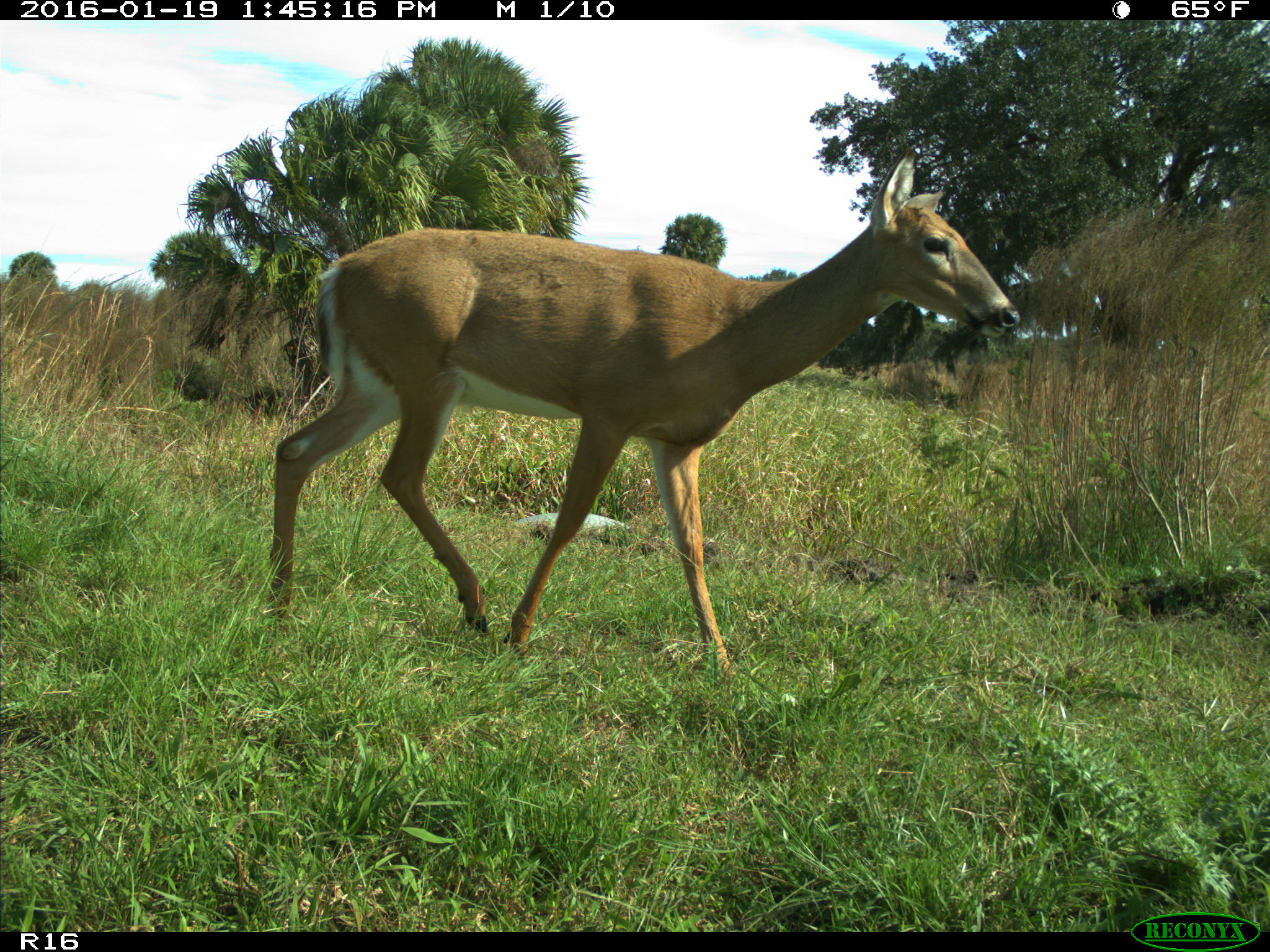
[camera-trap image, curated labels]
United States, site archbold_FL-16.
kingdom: Animalia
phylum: Chordata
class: Mammalia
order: Artiodactyla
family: Cervidae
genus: Odocoileus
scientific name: Odocoileus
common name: deer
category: unidentified deer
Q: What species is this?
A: Unidentified deer (deer) (Odocoileus).